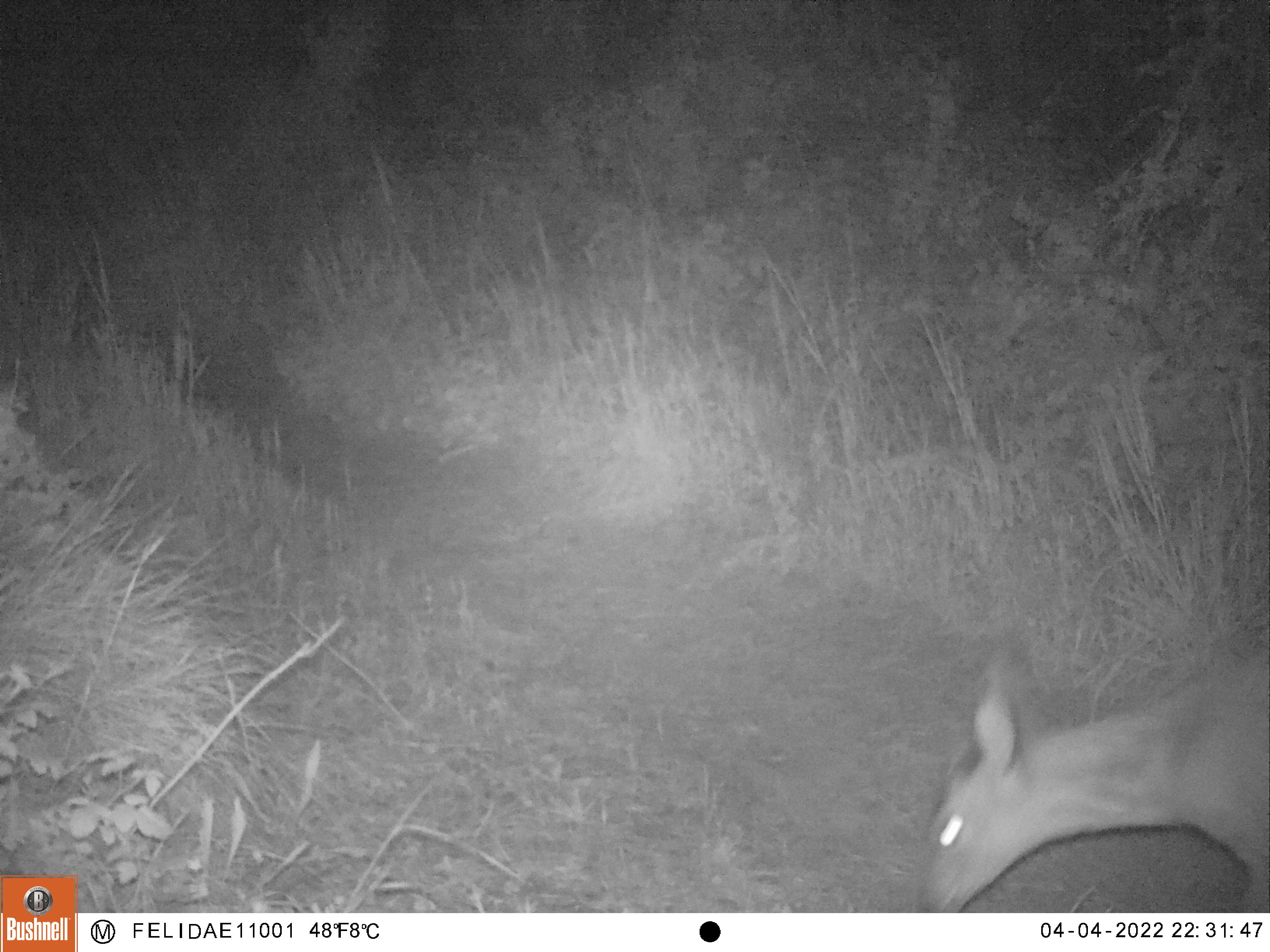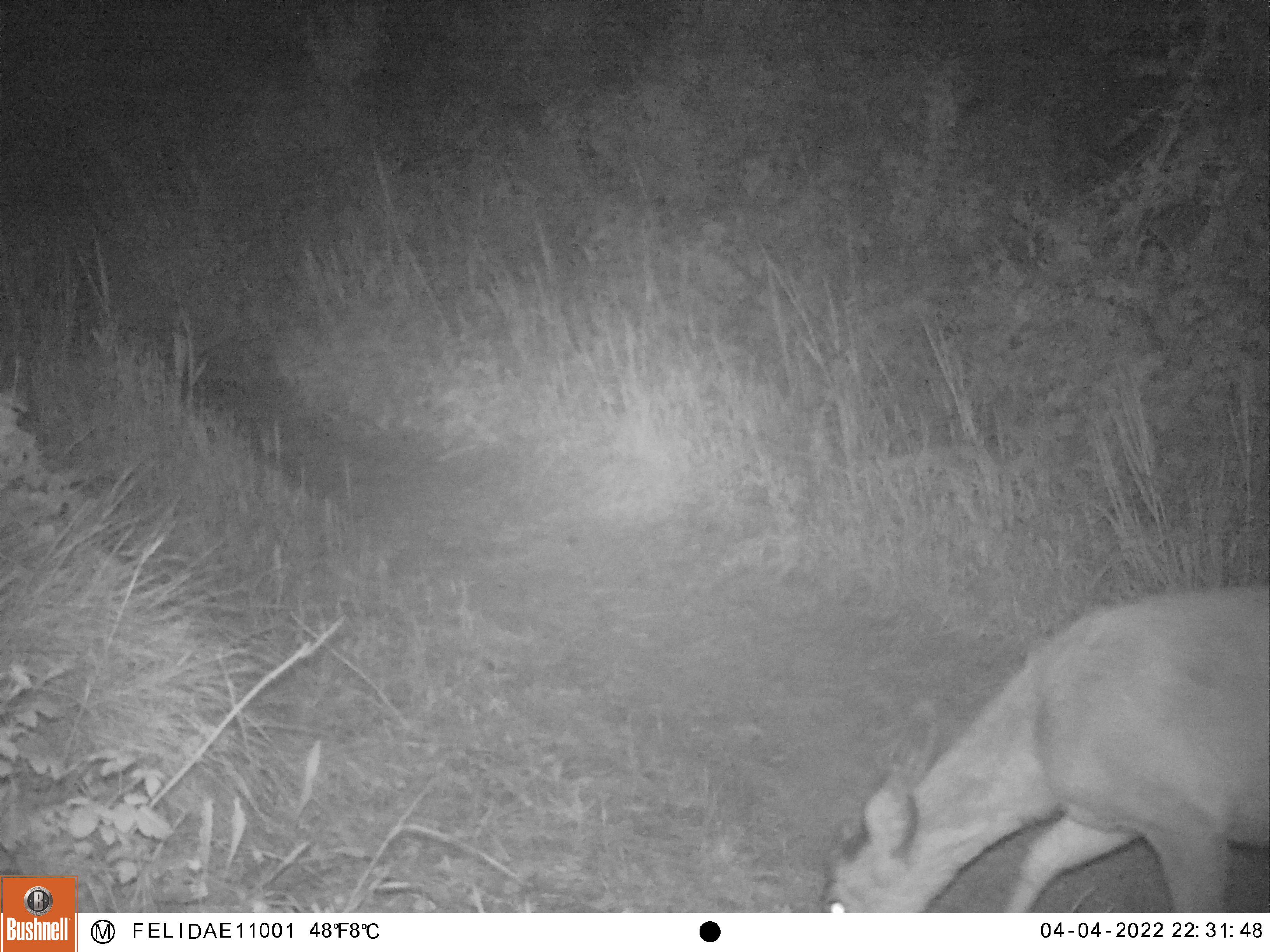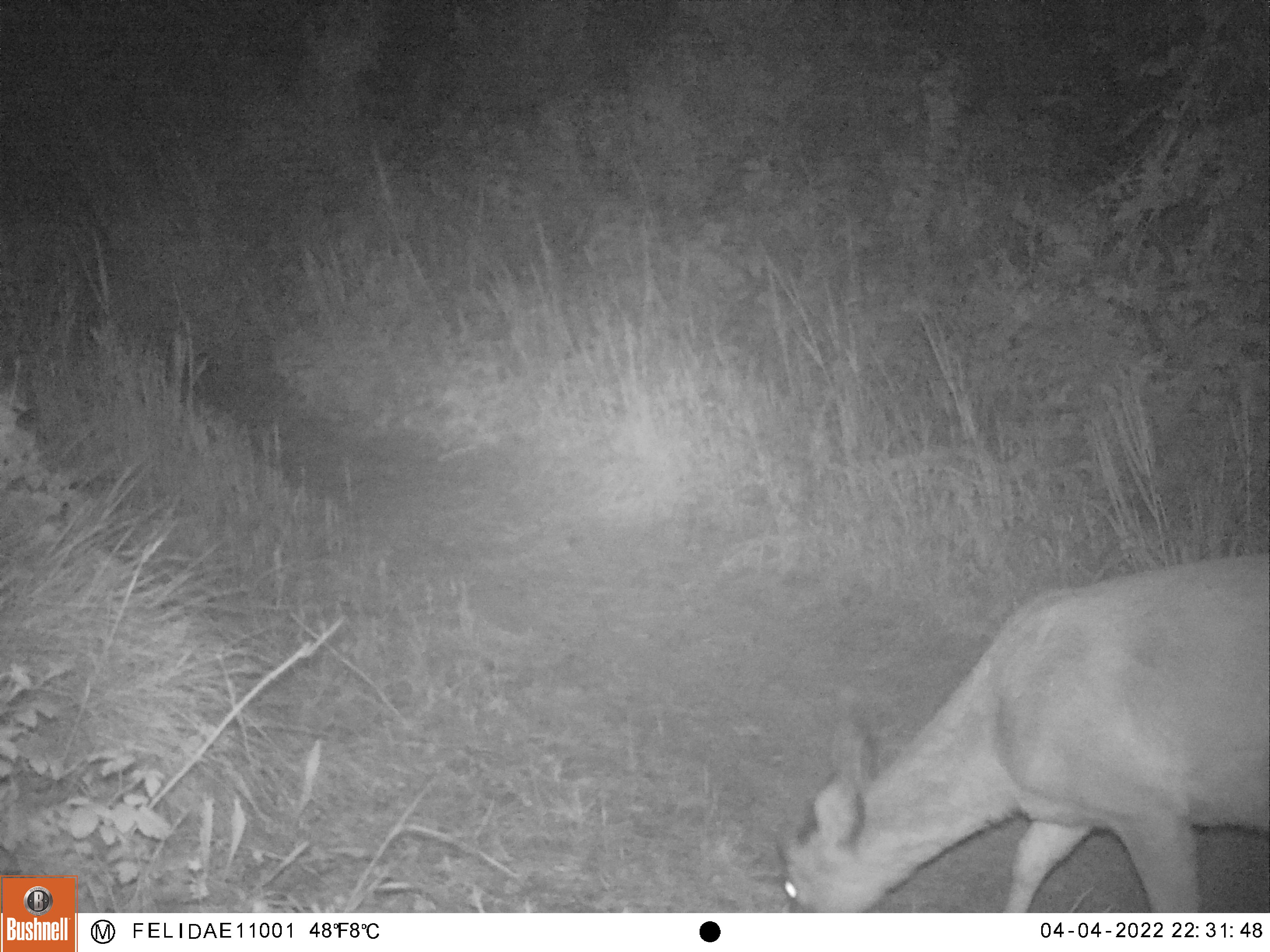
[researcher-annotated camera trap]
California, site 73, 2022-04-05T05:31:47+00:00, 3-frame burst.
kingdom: Animalia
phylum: Chordata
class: Mammalia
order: Artiodactyla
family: Cervidae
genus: Odocoileus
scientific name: Odocoileus hemionus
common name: mule deer